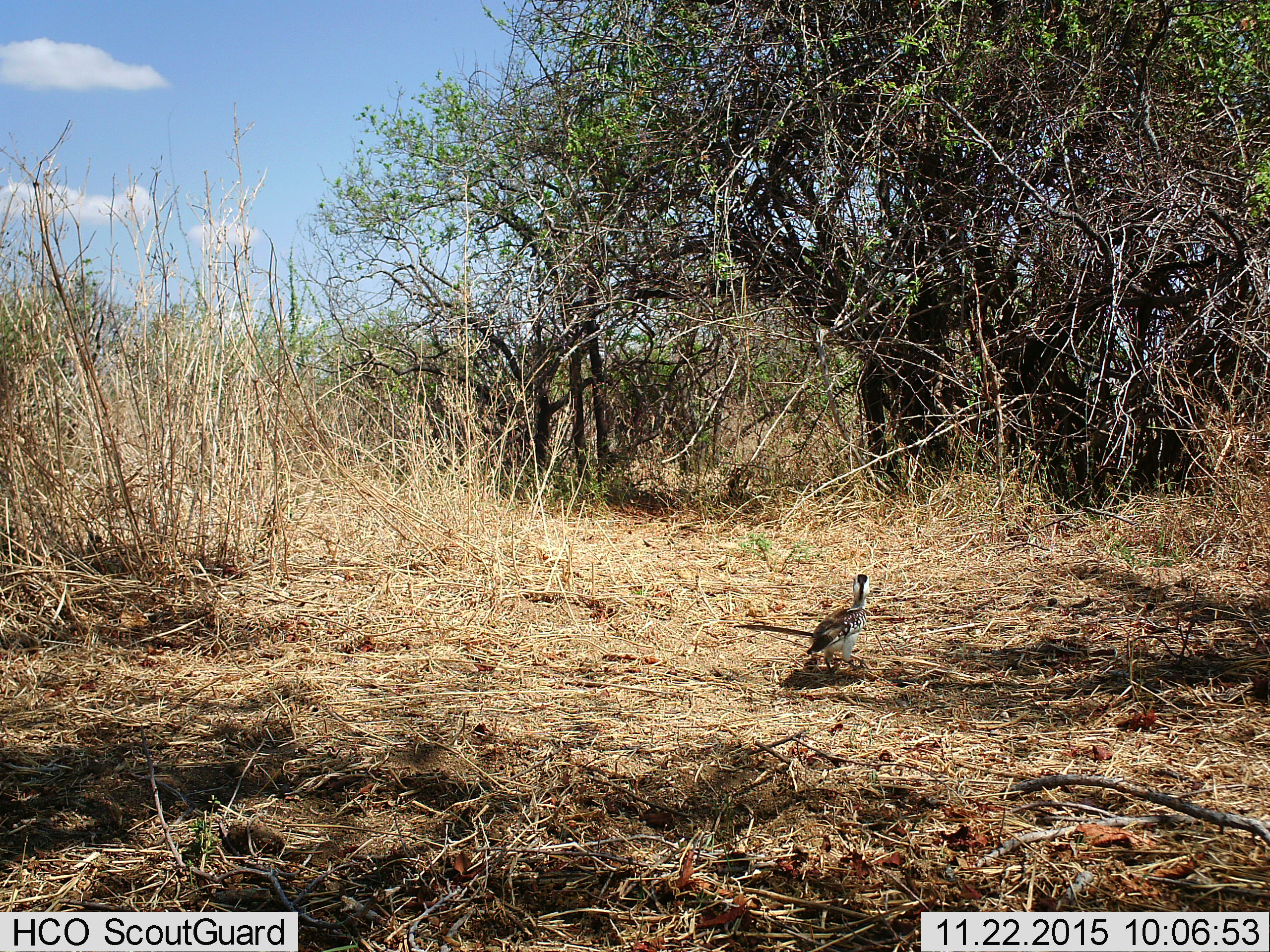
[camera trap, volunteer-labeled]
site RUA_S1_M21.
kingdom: Animalia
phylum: Chordata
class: Aves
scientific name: Aves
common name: bird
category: birdother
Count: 1.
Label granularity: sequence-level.